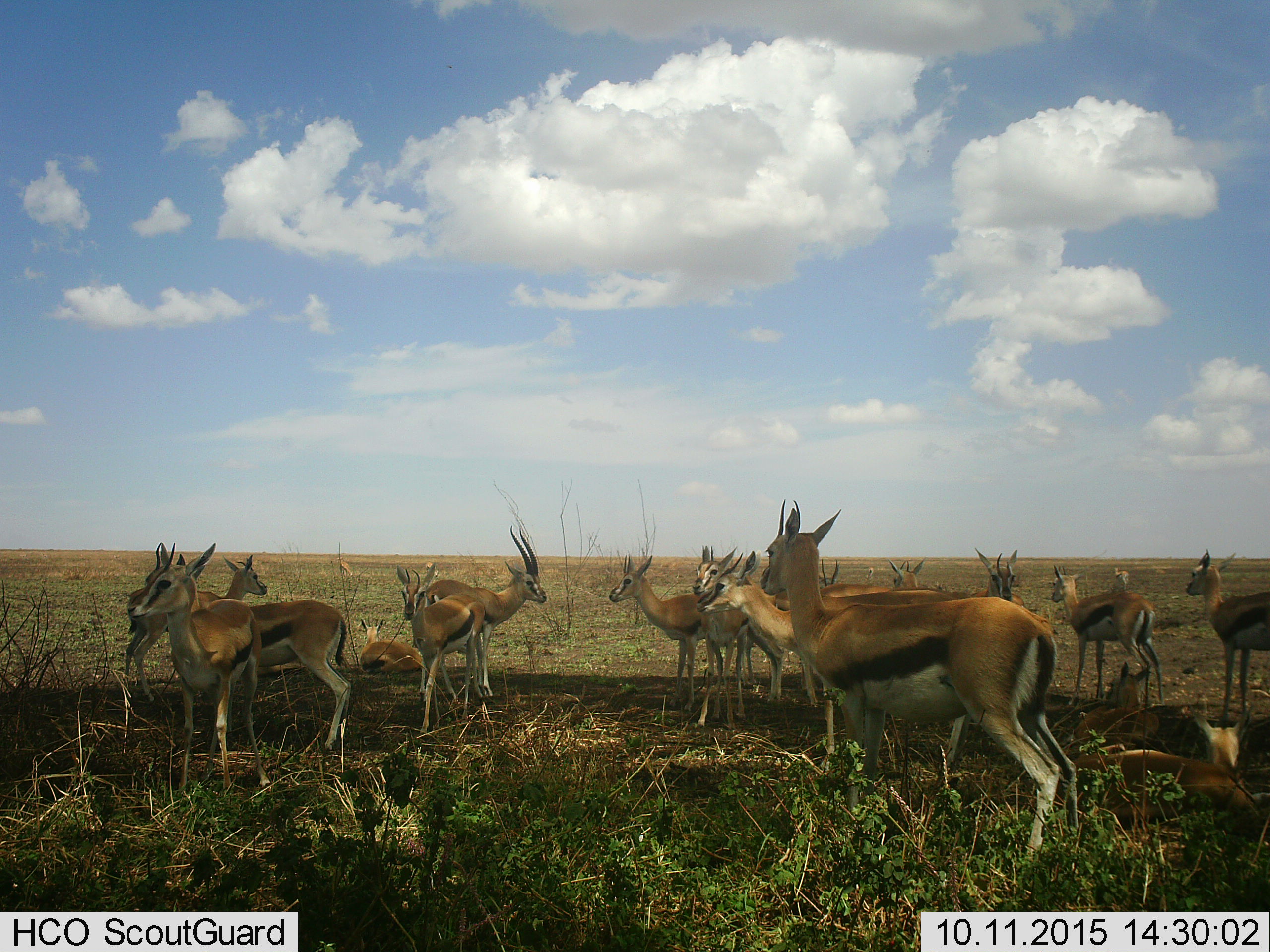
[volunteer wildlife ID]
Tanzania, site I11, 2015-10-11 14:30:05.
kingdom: Animalia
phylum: Chordata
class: Mammalia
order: Artiodactyla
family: Bovidae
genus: Eudorcas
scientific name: Eudorcas thomsonii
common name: thomson's gazelle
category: gazellethomsons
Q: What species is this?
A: Gazellethomsons (thomson's gazelle) (Eudorcas thomsonii).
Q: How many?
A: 11-50.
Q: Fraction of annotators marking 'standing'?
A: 100%.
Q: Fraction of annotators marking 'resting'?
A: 75%.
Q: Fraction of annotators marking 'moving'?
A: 12%.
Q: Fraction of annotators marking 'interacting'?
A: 25%.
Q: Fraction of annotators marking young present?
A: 25%.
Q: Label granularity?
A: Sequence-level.